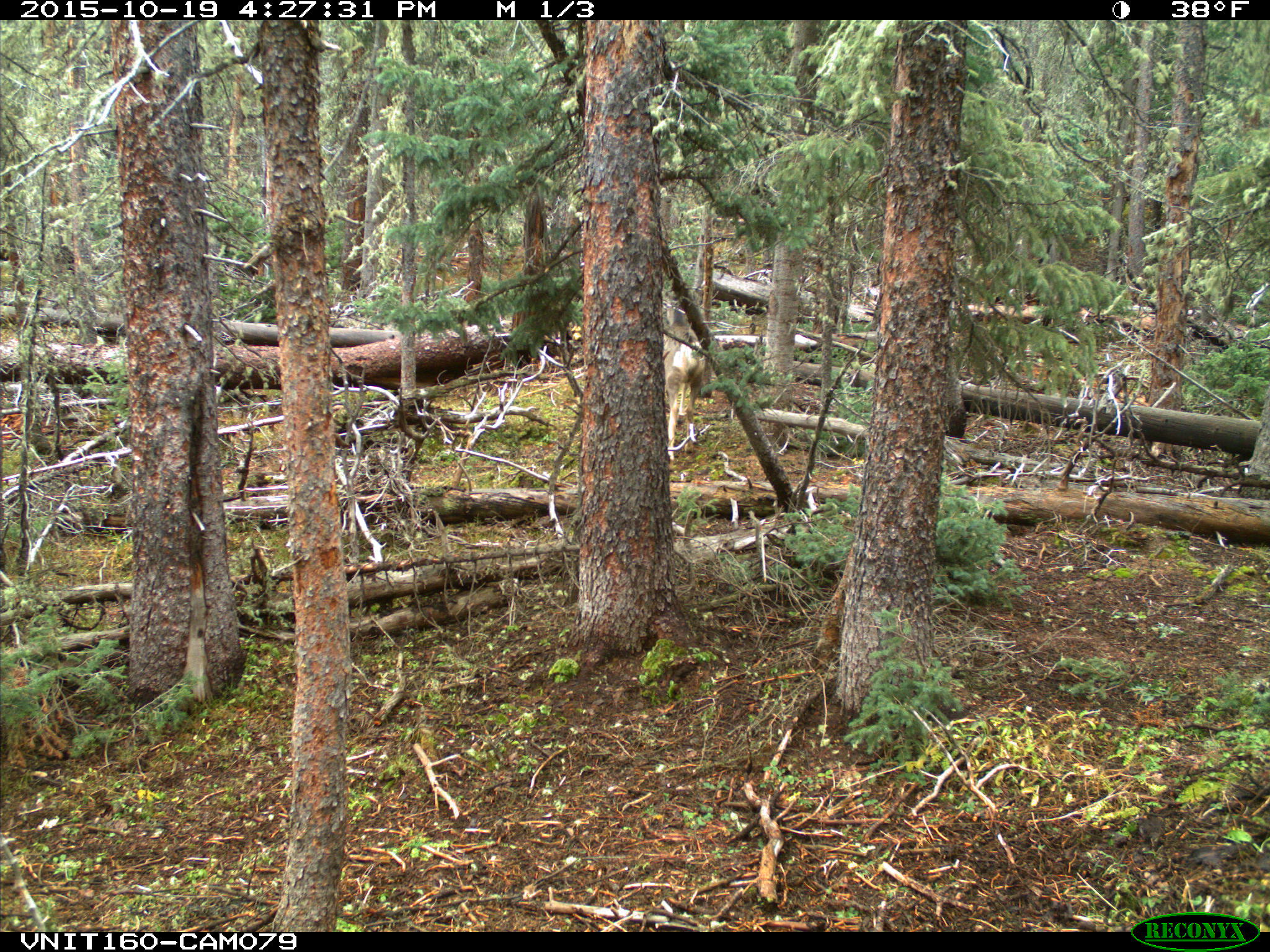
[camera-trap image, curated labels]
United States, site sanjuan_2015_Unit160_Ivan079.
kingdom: Animalia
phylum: Chordata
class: Mammalia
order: Artiodactyla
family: Cervidae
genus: Odocoileus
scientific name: Odocoileus hemionus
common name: mule deer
Odocoileus hemionus (mule deer).